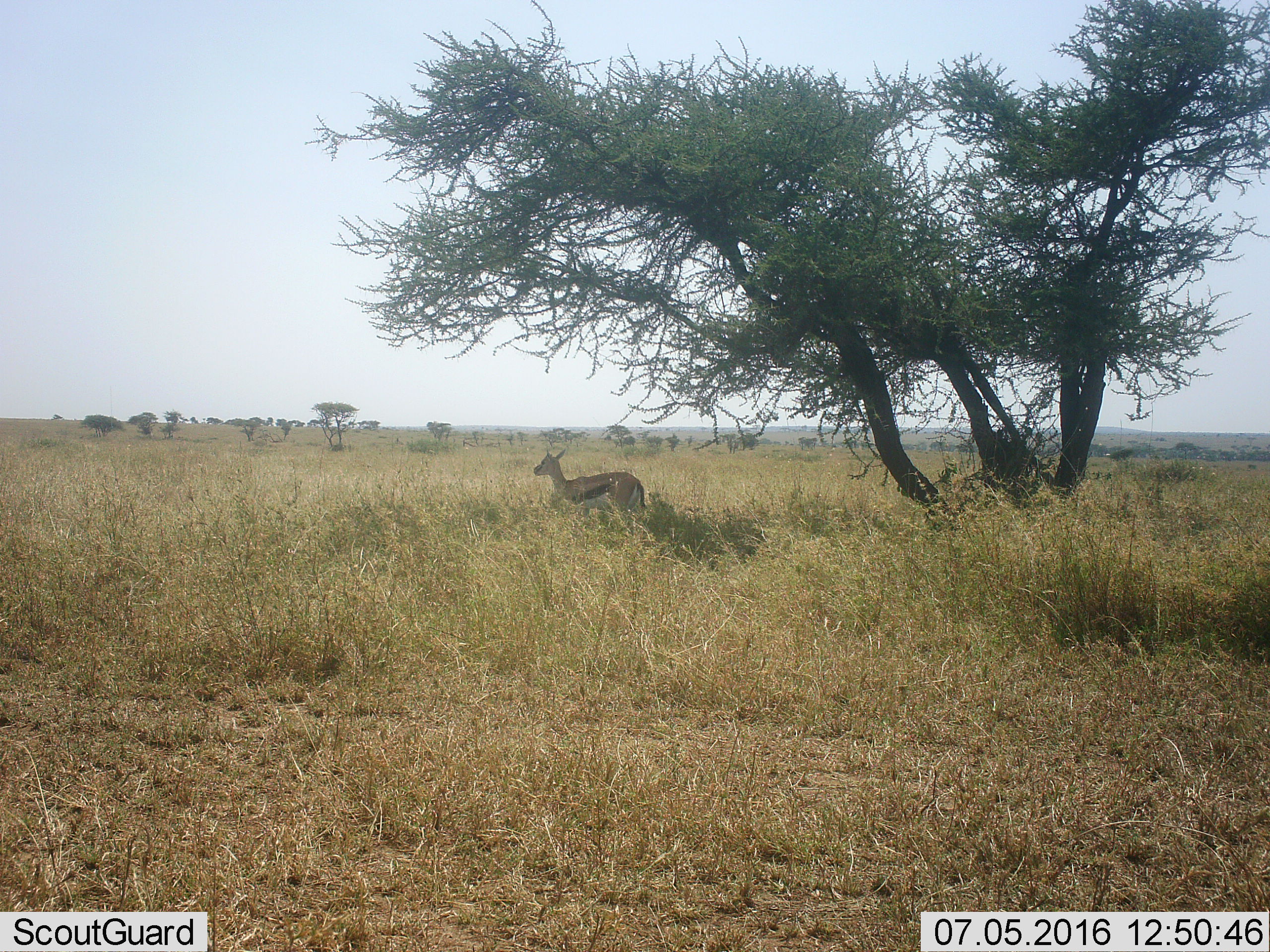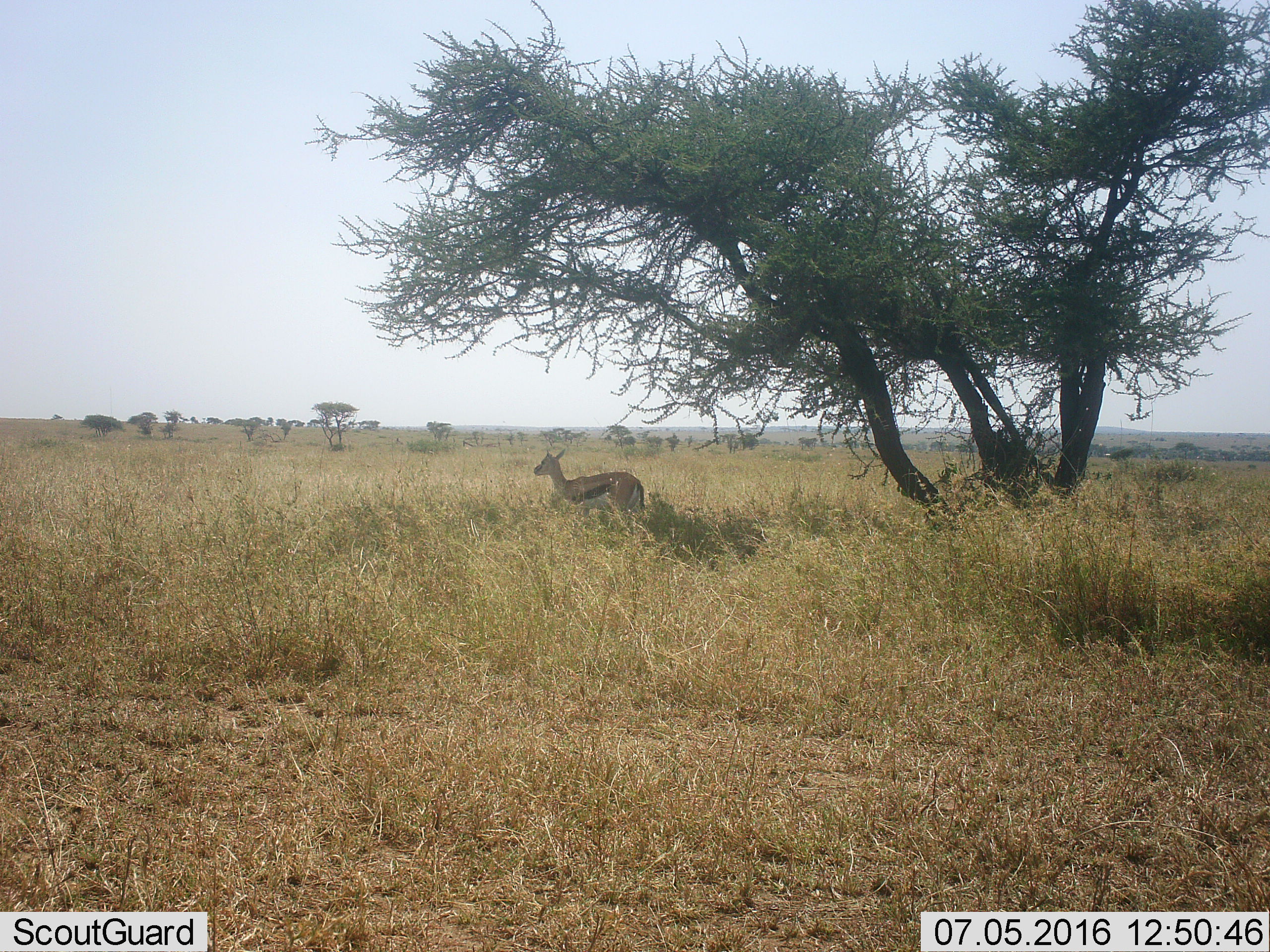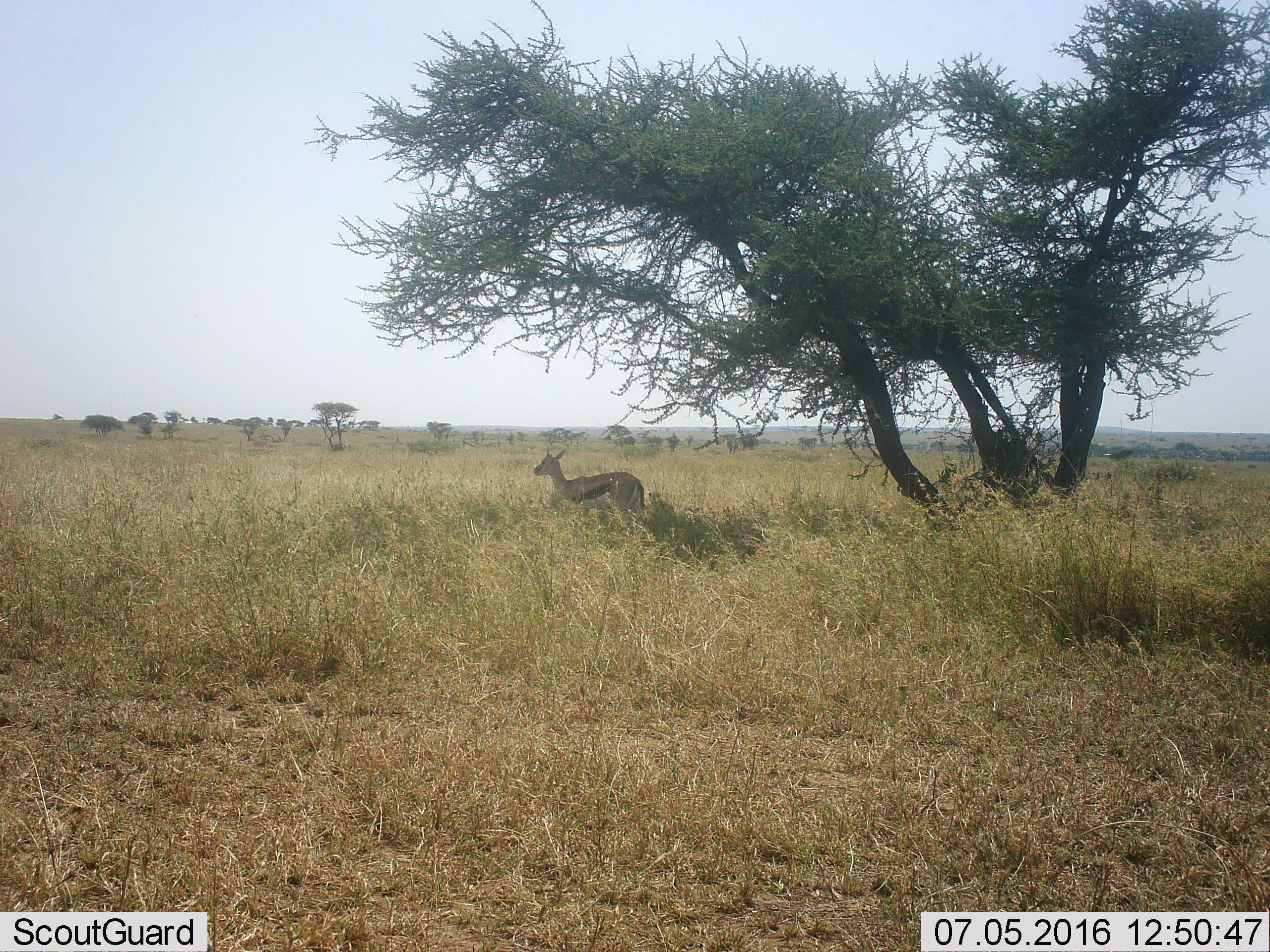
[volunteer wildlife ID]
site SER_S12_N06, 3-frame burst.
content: unidentified animal